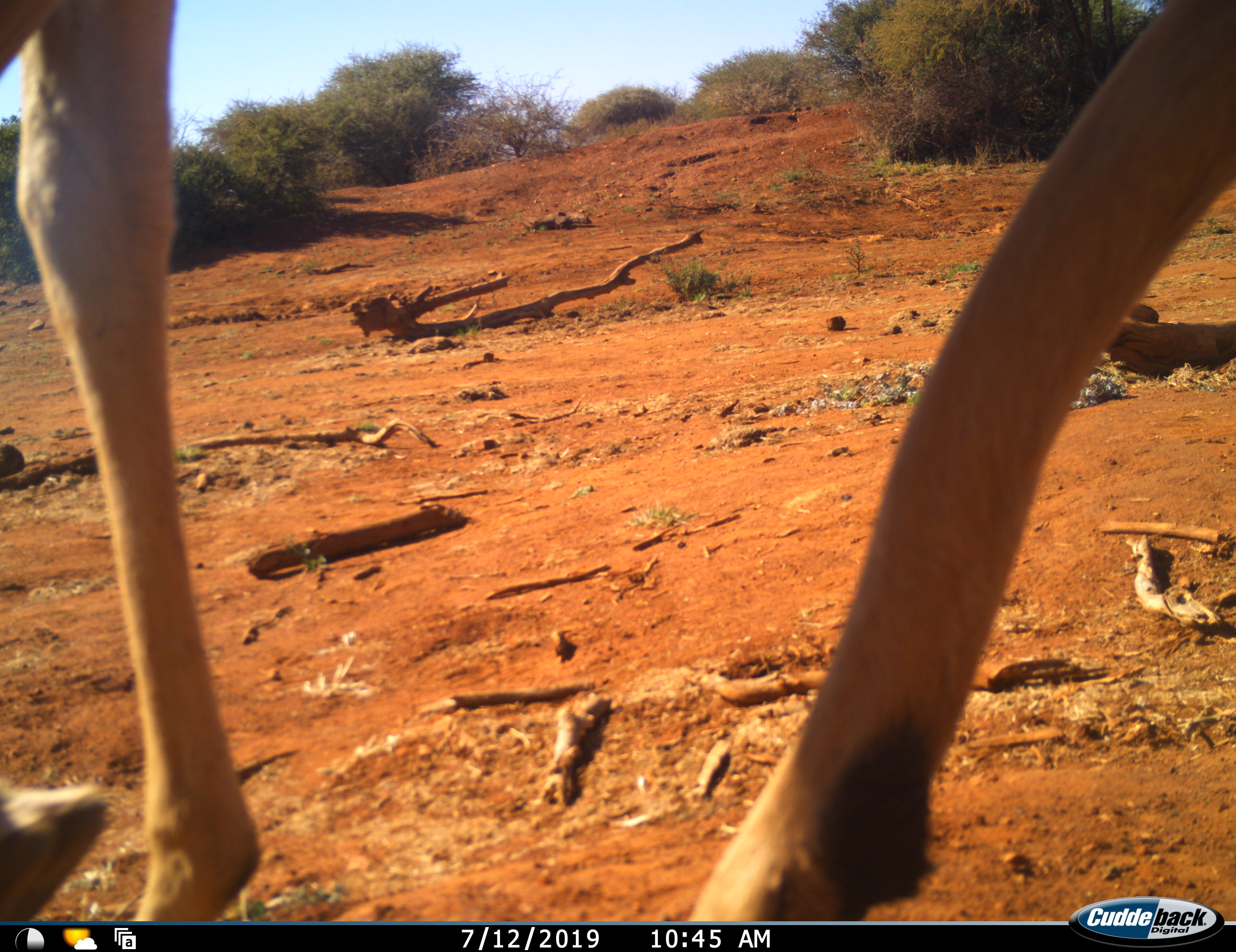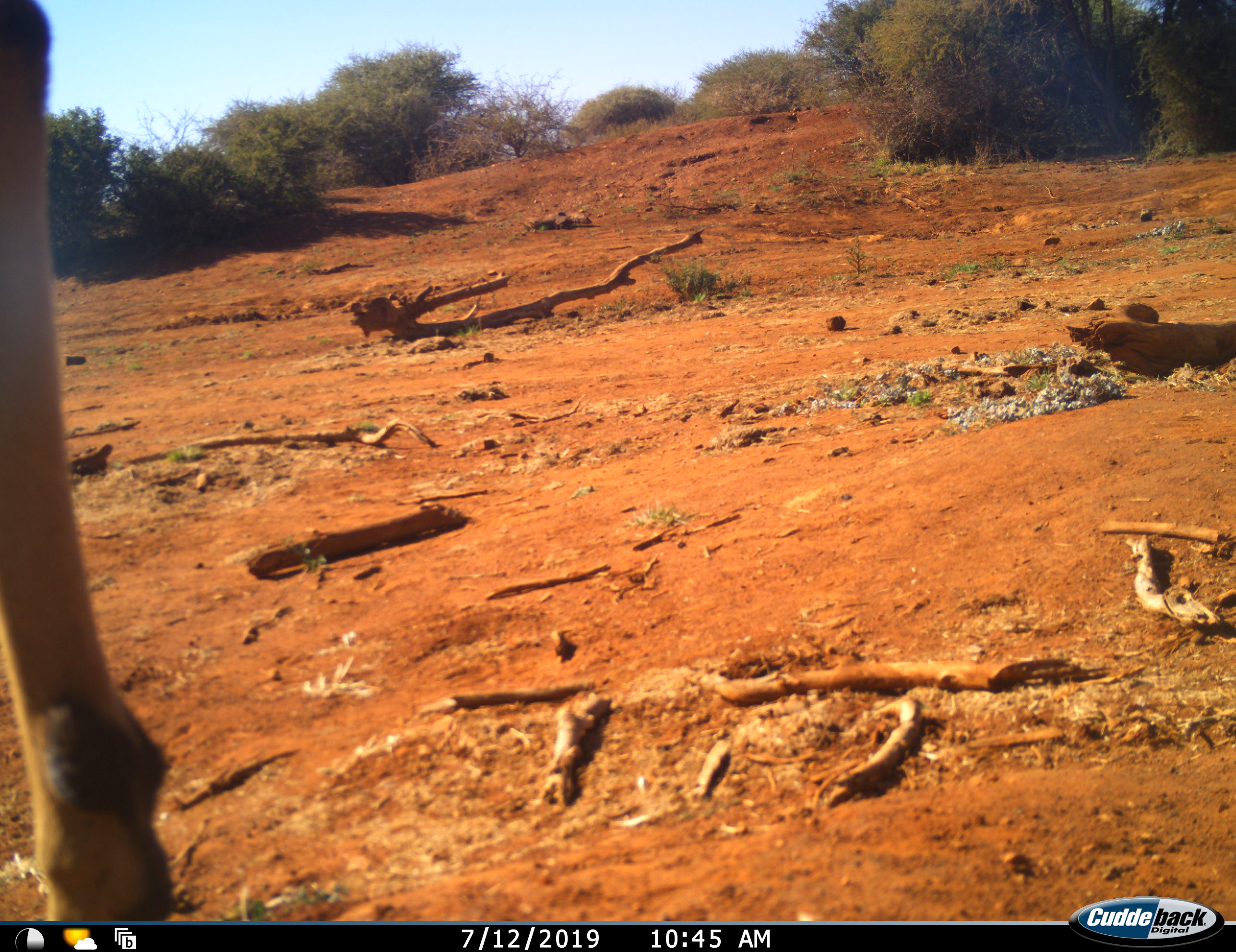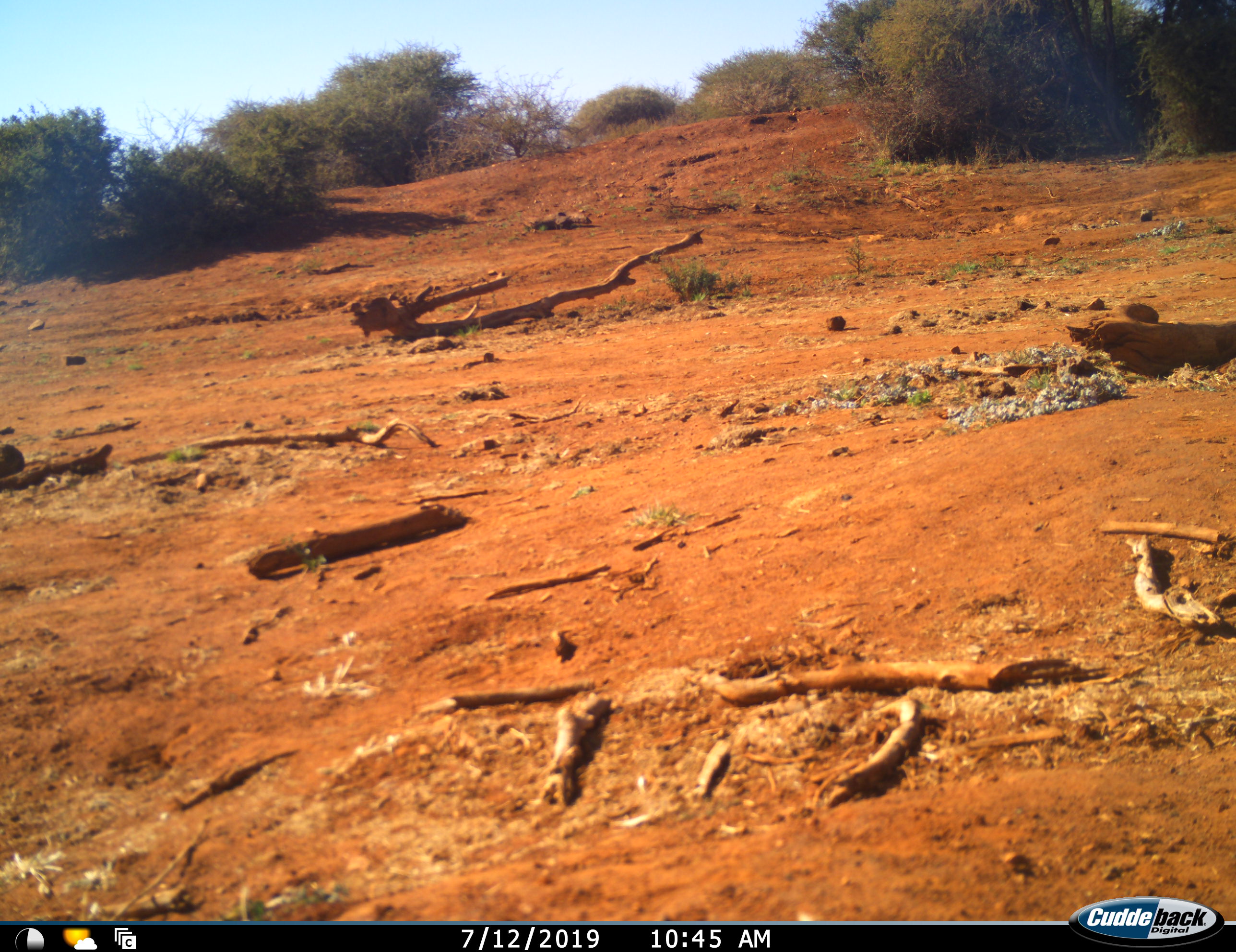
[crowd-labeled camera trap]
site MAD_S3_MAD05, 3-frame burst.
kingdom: Animalia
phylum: Chordata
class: Mammalia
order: Artiodactyla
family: Bovidae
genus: Aepyceros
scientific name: Aepyceros melampus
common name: impala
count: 1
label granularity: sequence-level